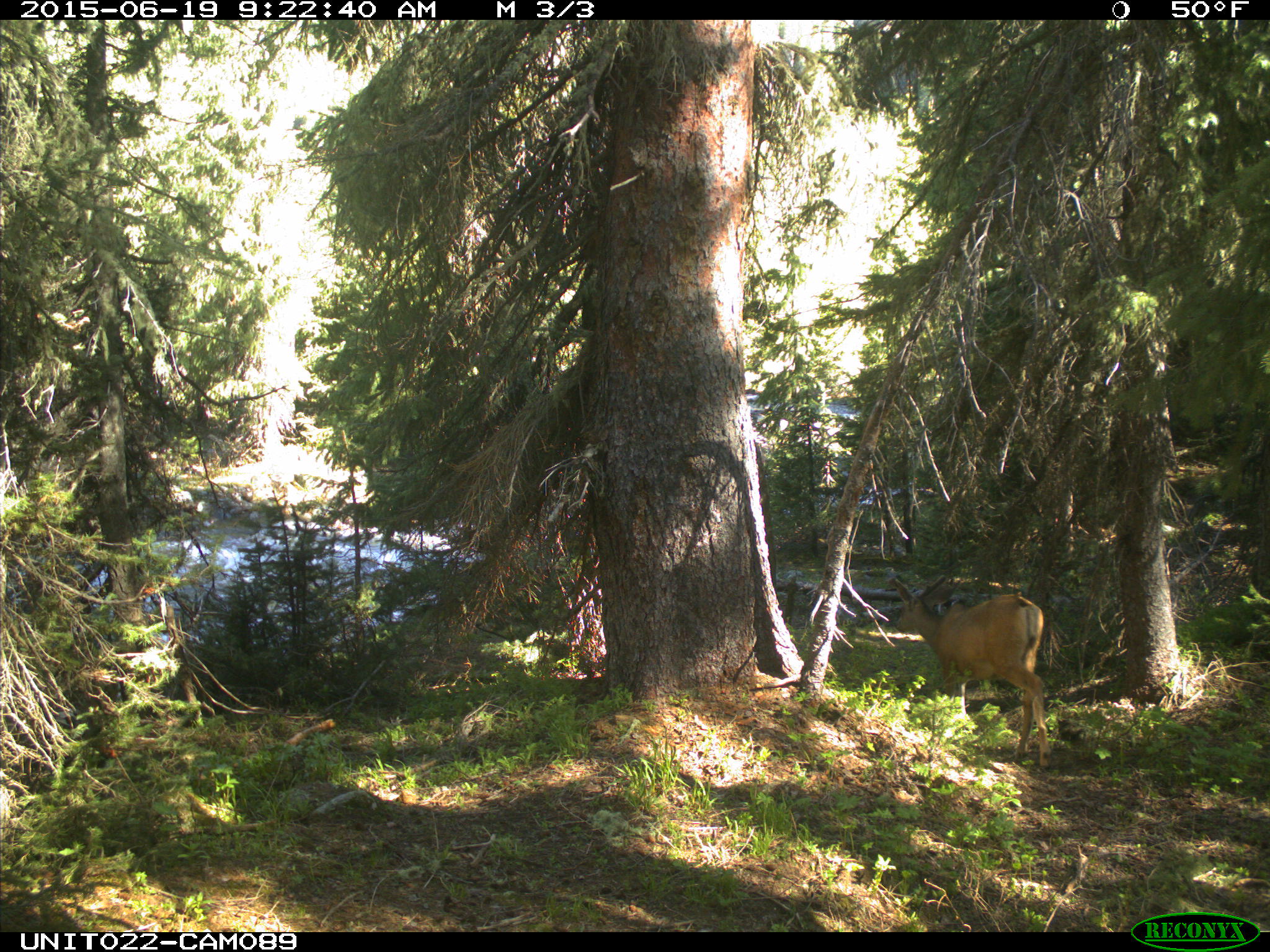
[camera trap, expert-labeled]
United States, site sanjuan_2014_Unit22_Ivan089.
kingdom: Animalia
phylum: Chordata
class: Mammalia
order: Artiodactyla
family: Cervidae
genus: Odocoileus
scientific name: Odocoileus hemionus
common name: mule deer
Odocoileus hemionus (mule deer).